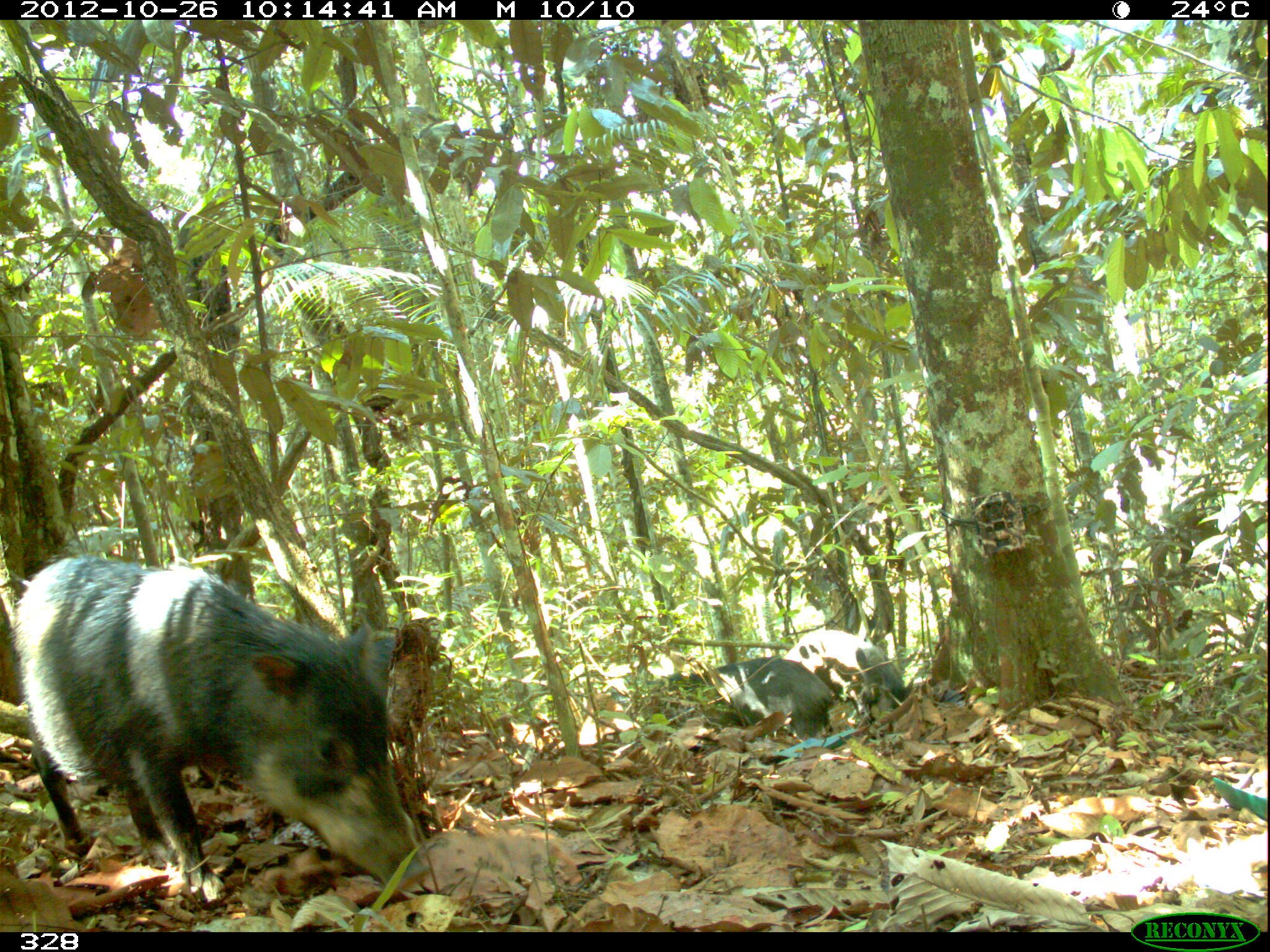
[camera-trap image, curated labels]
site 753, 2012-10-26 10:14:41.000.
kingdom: Animalia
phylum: Chordata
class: Mammalia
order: Artiodactyla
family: Tayassuidae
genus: Tayassu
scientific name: Tayassu pecari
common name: white-lipped peccary